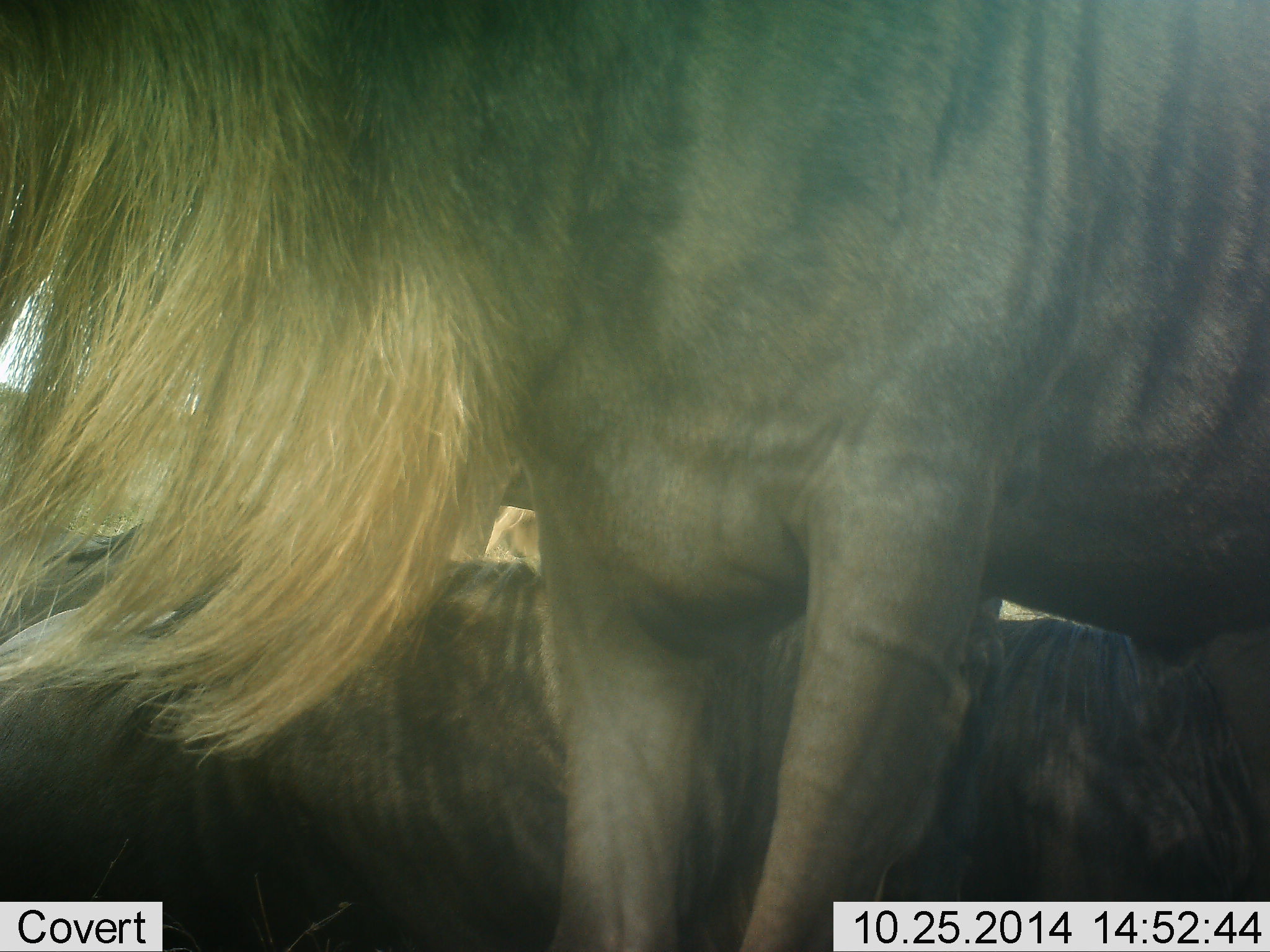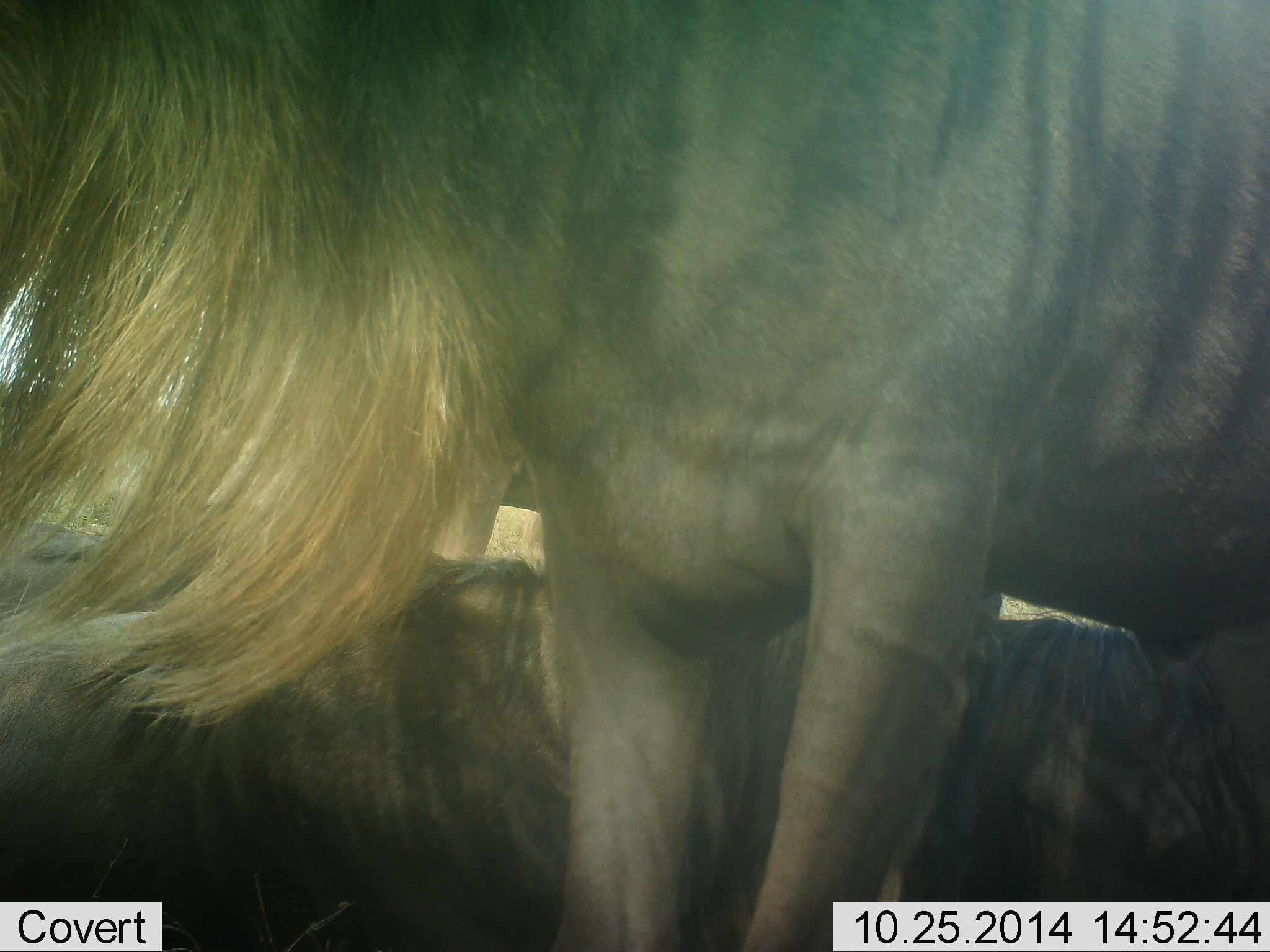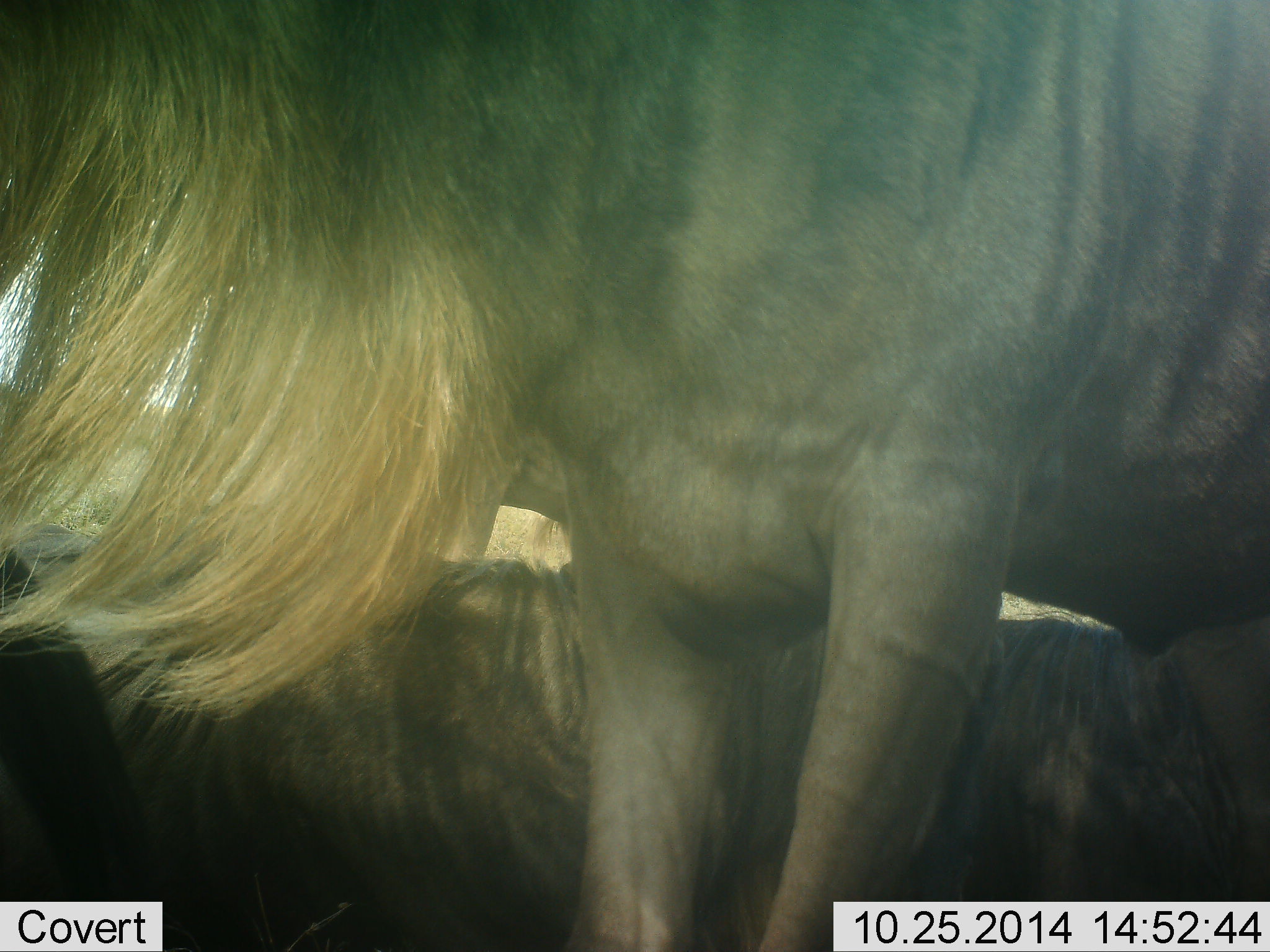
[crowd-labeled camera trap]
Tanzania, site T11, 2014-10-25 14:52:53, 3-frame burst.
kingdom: Animalia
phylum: Chordata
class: Mammalia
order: Artiodactyla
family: Bovidae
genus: Connochaetes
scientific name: Connochaetes taurinus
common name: blue wildebeest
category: wildebeest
Wildebeest (blue wildebeest) (Connochaetes taurinus), count 2. Behavior (volunteer vote fractions): standing 80%, resting 60%, moving 0%, interacting 10%. Young present (vote fraction): 0%. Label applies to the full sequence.